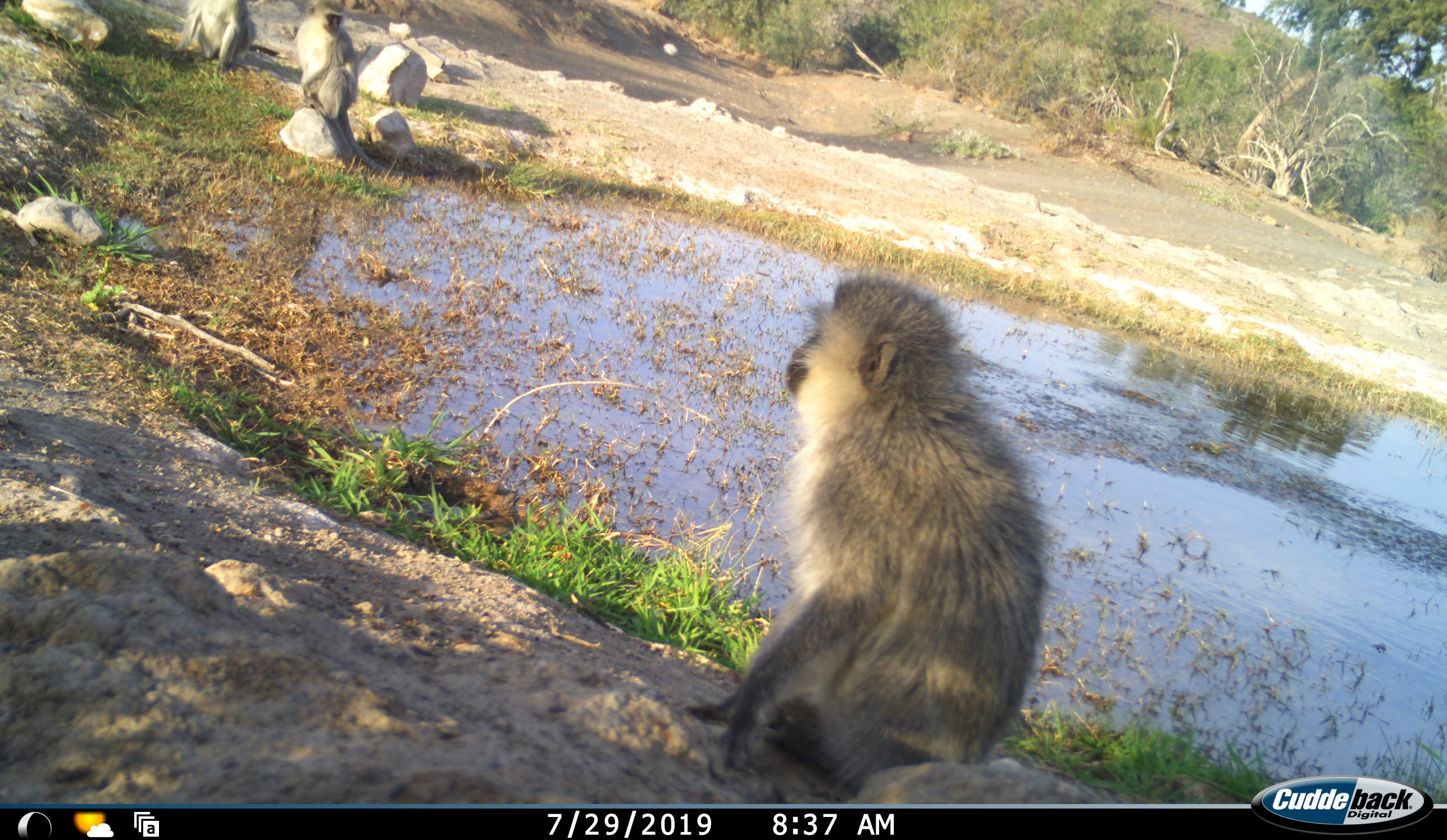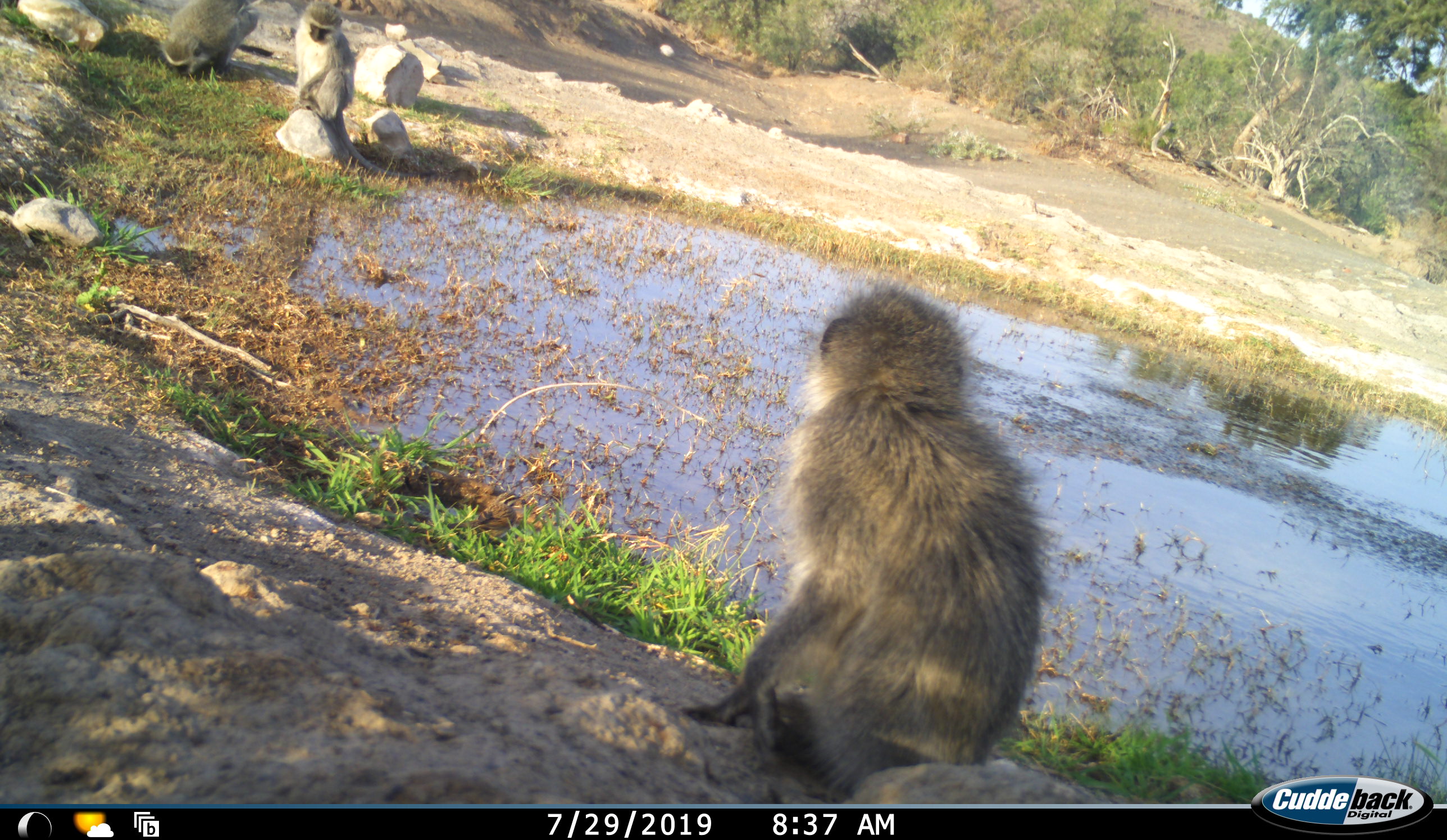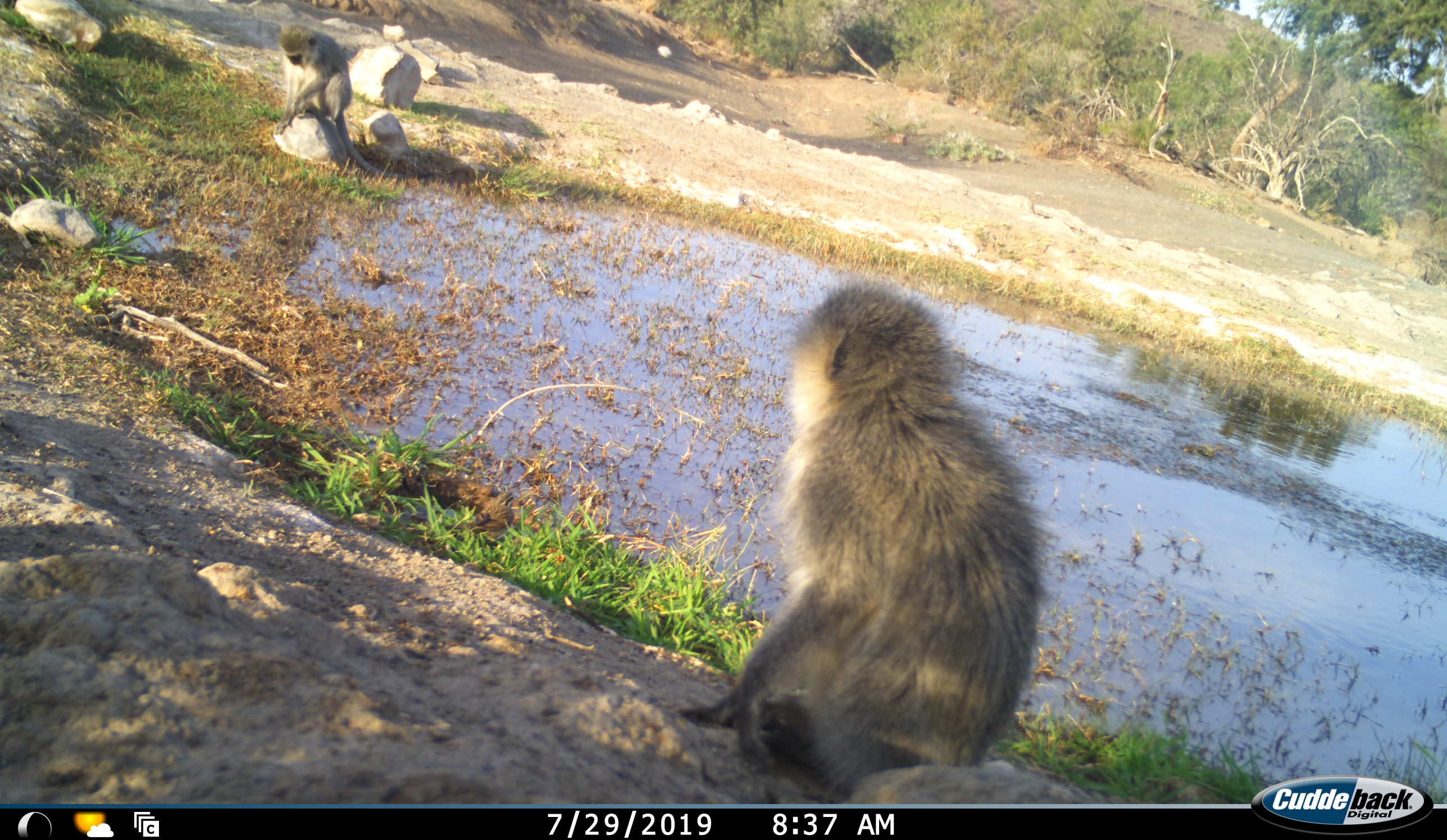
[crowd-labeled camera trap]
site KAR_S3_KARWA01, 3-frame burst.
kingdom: Animalia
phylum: Chordata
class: Mammalia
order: Primates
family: Cercopithecidae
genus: Chlorocebus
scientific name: Chlorocebus pygerythrus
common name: vervet monkey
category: monkeyvervet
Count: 3.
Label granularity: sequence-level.